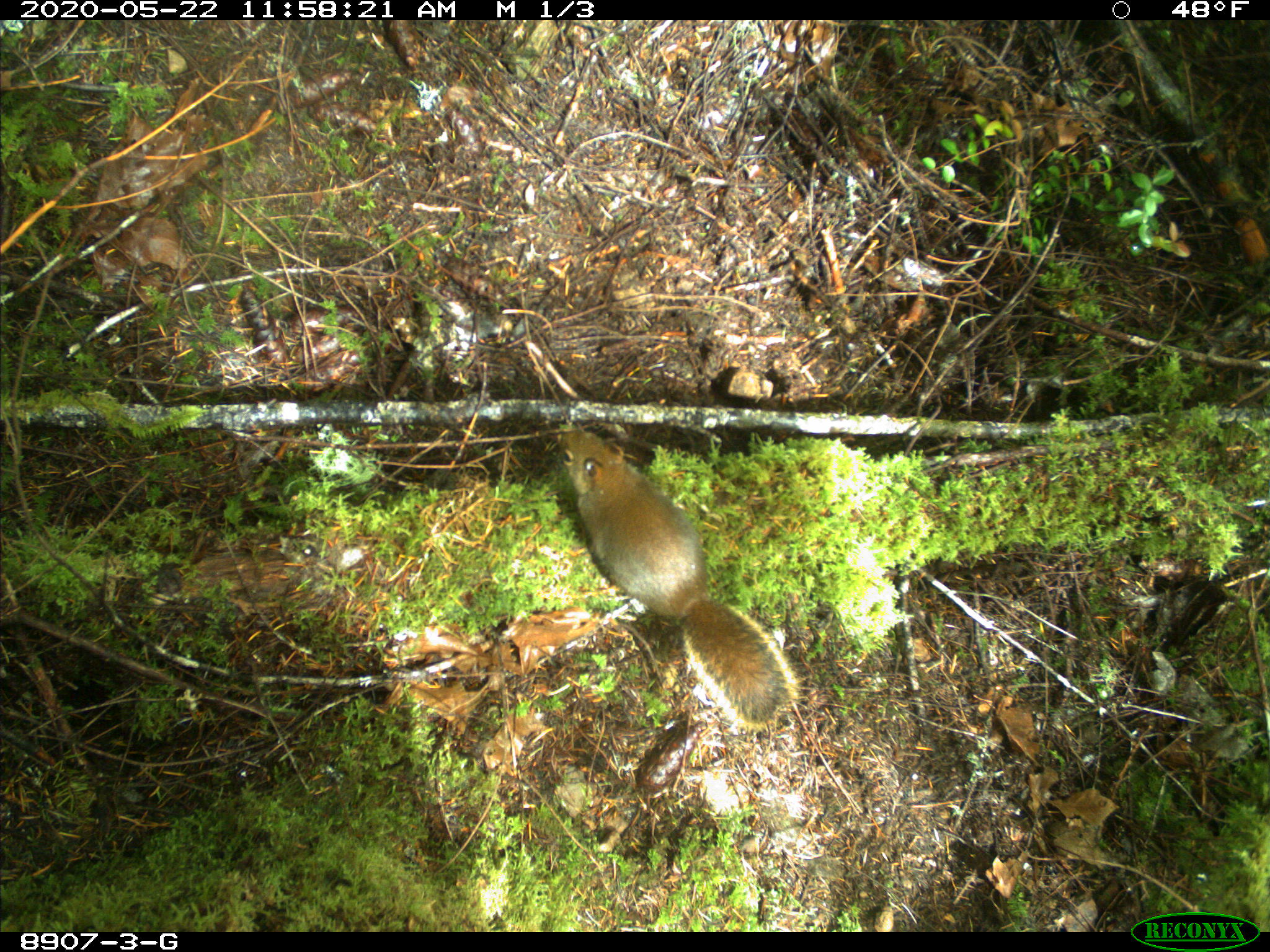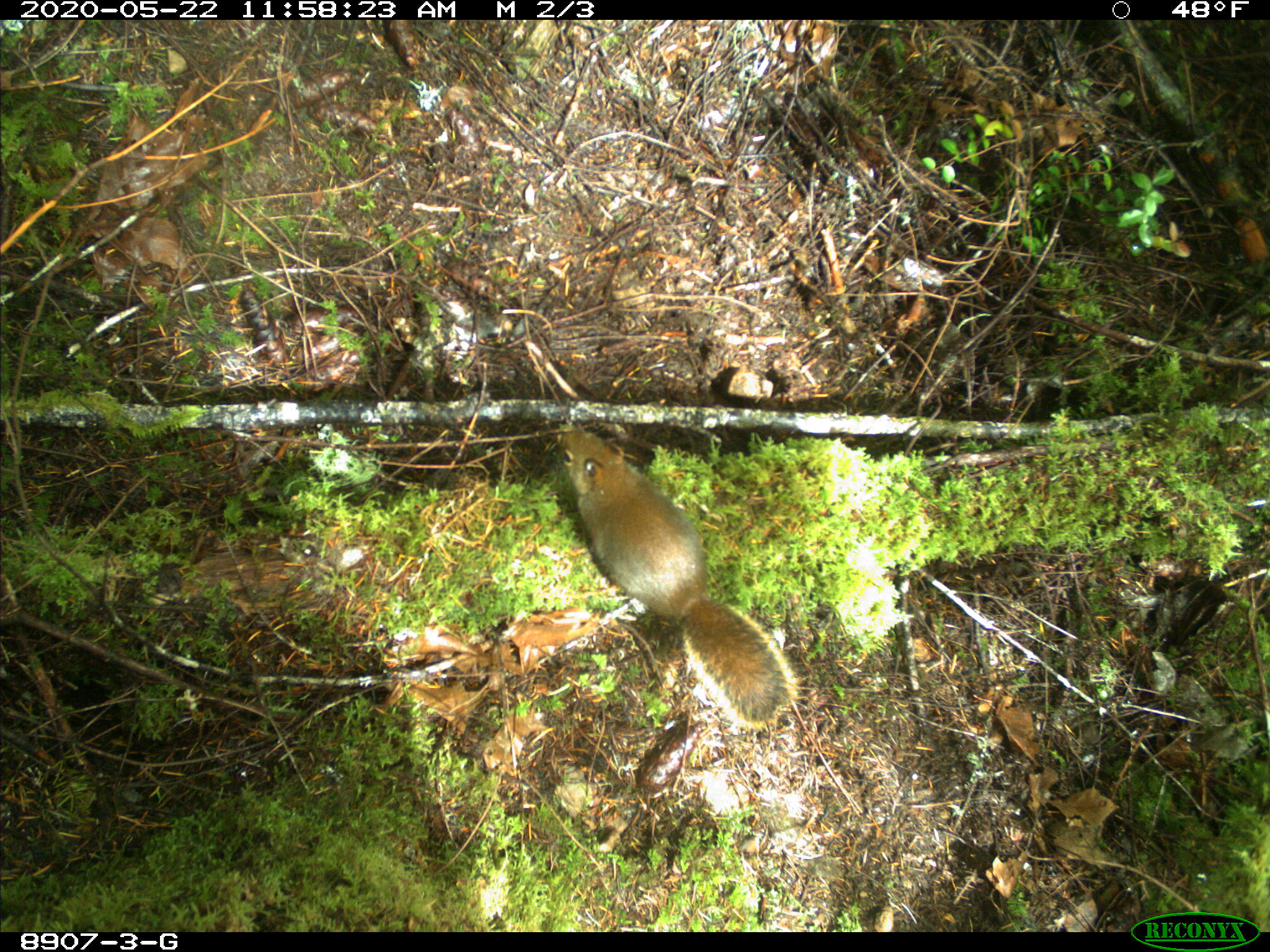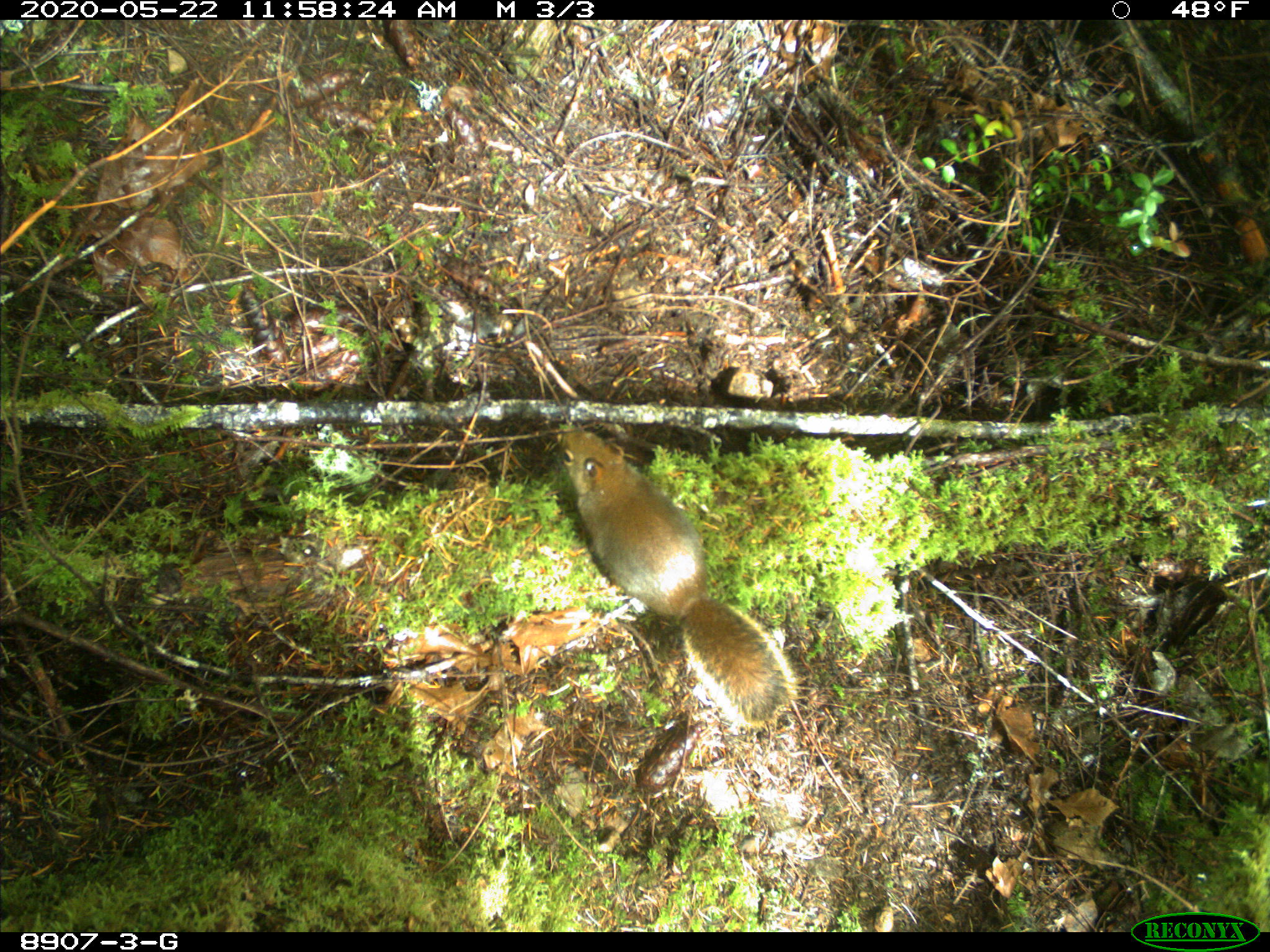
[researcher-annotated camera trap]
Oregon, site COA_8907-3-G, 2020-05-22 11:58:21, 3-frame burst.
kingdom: Animalia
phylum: Chordata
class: Mammalia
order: Rodentia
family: Sciuridae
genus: Tamiasciurus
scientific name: Tamiasciurus douglasii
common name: douglas squirrel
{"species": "douglas squirrel (Tamiasciurus douglasii)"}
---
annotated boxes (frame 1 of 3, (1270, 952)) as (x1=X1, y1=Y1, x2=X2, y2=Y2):
douglas squirrel: (x1=554, y1=425, x2=795, y2=728)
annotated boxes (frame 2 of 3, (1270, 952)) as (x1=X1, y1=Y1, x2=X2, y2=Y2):
douglas squirrel: (x1=554, y1=424, x2=795, y2=727)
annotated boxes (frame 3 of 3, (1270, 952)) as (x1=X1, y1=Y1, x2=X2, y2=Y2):
douglas squirrel: (x1=551, y1=428, x2=787, y2=733)